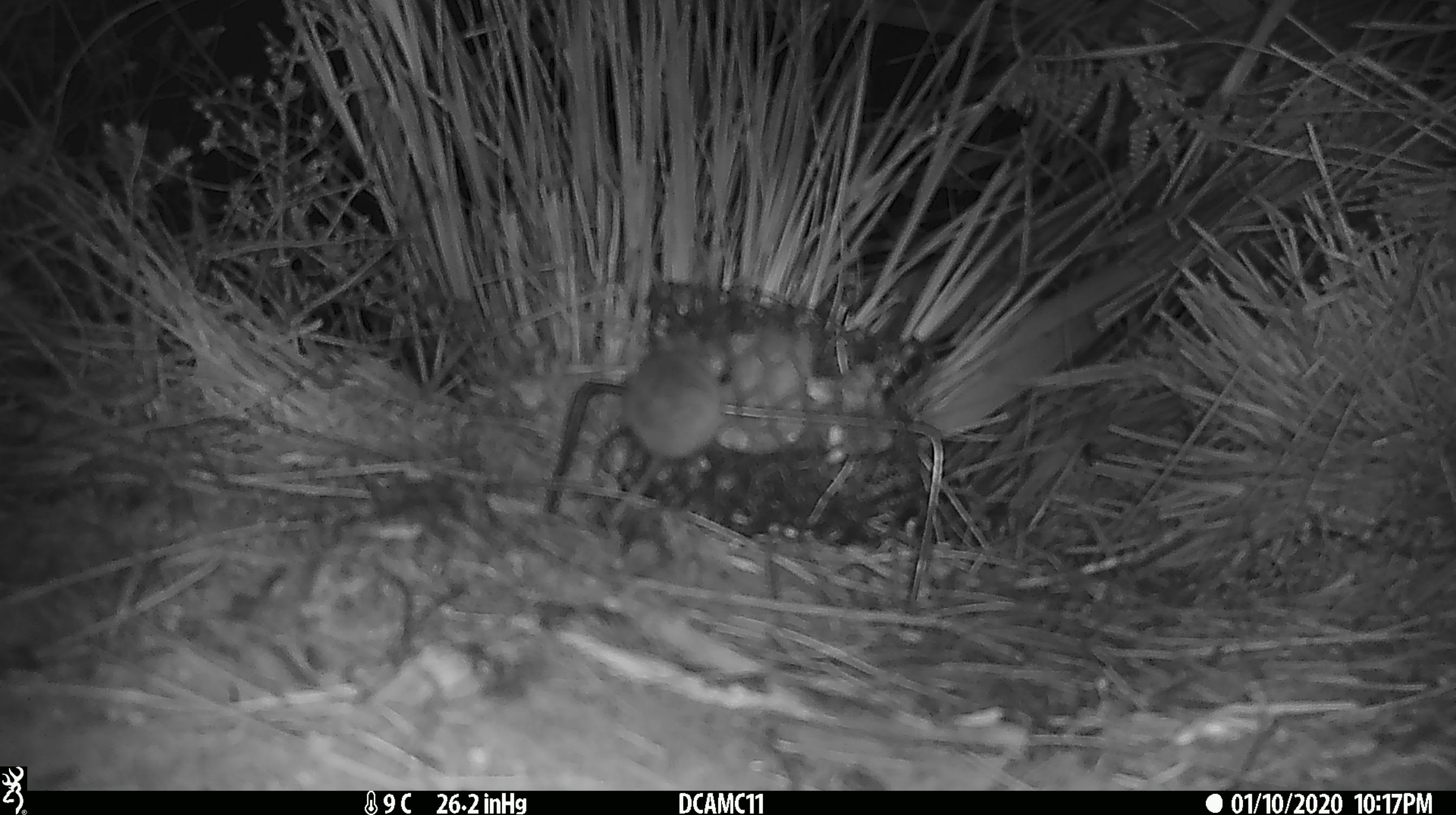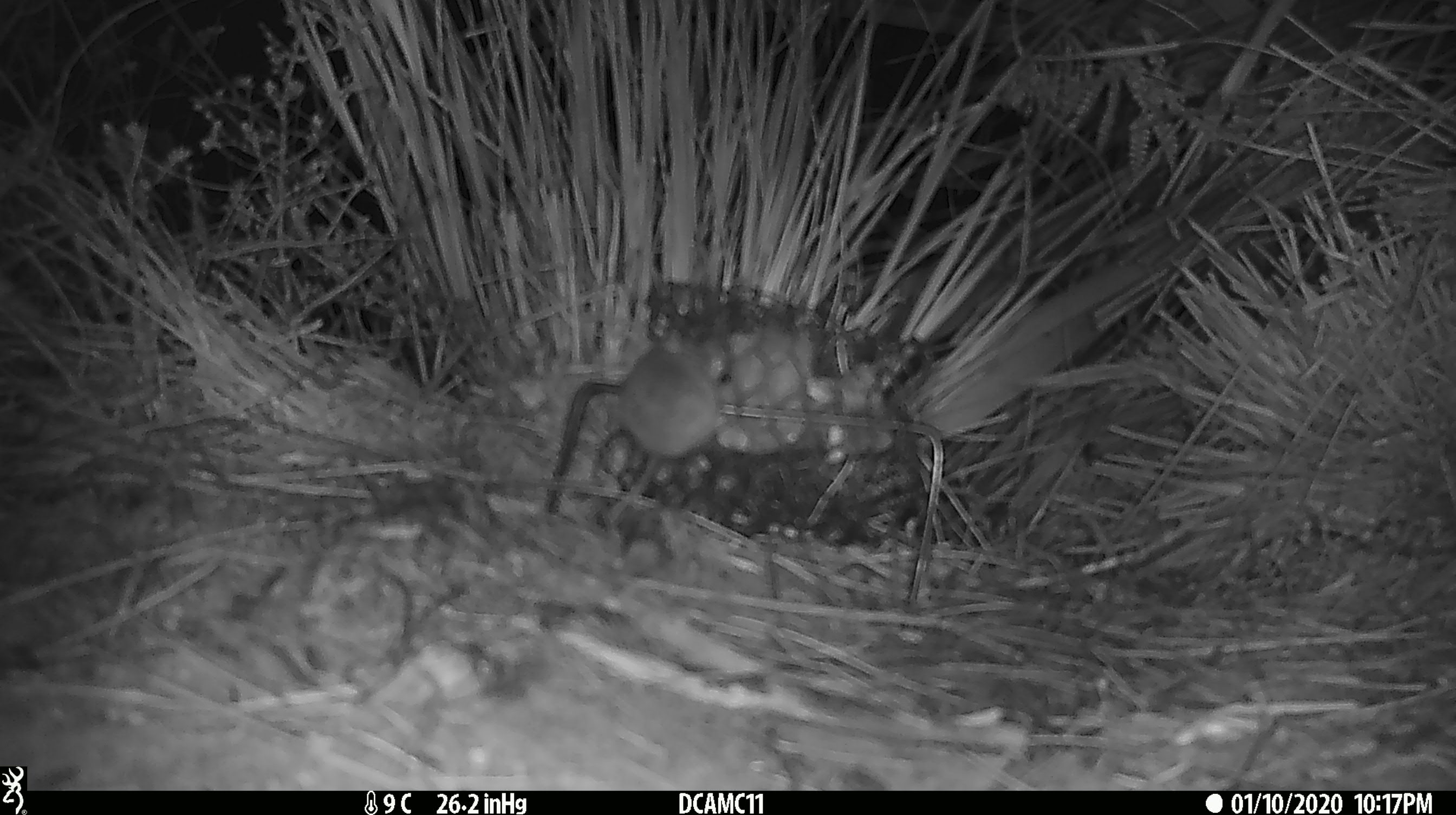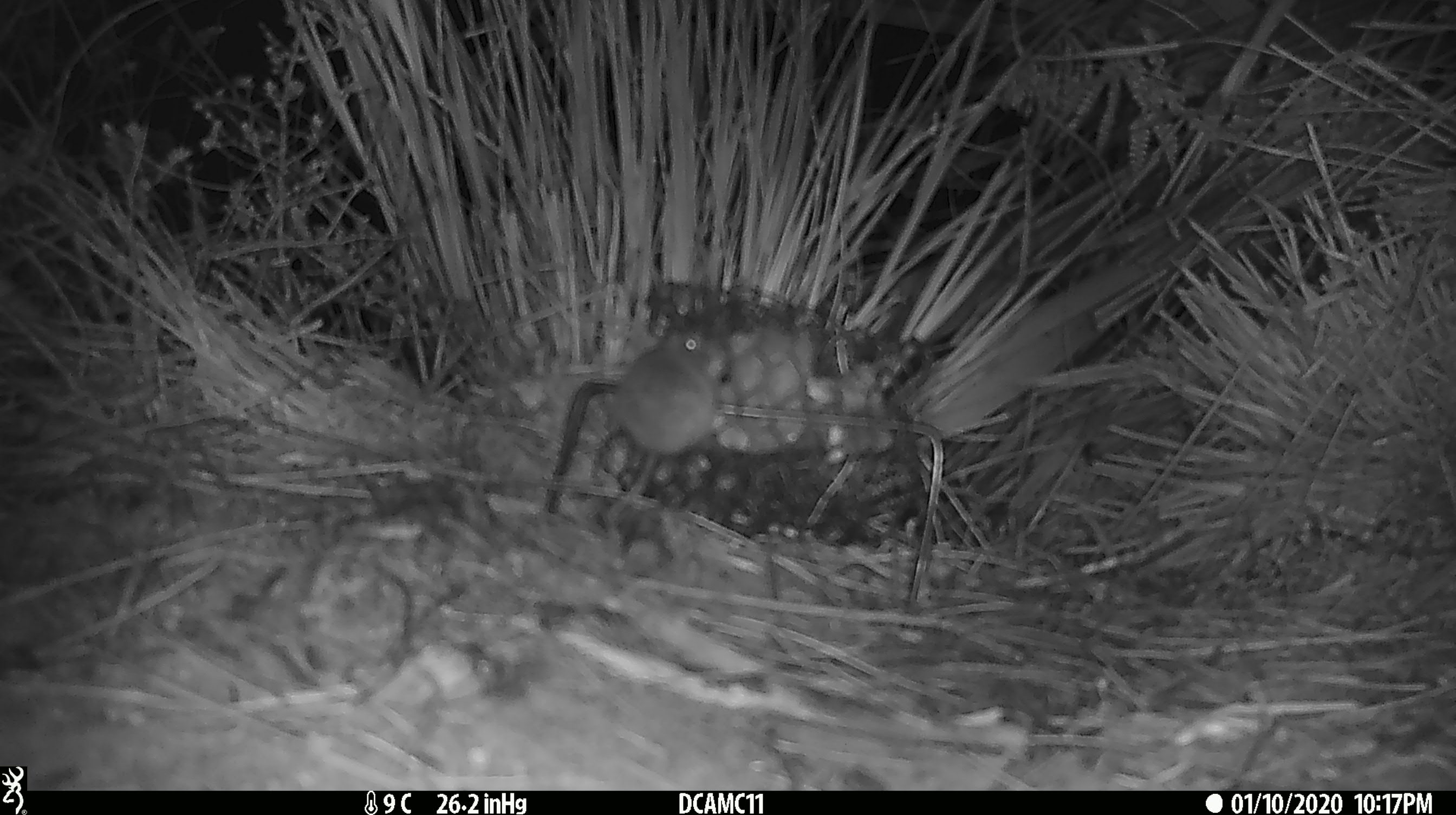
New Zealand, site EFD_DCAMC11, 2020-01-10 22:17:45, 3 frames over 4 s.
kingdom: Animalia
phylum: Chordata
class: Mammalia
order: Rodentia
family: Muridae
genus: Mus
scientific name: Mus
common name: mouse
Mouse (Mus).